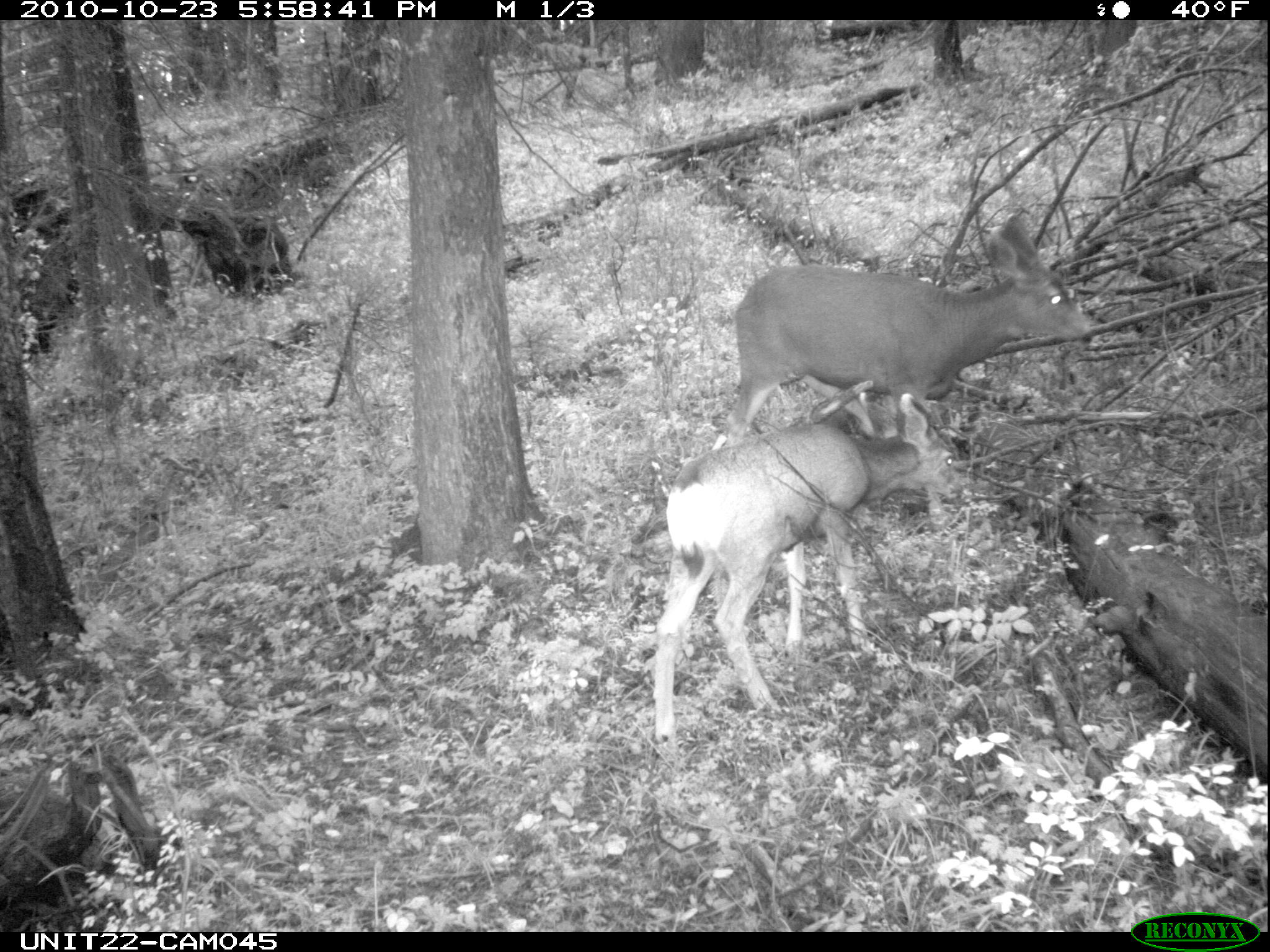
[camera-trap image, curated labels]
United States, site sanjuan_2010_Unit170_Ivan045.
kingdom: Animalia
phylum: Chordata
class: Mammalia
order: Artiodactyla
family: Cervidae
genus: Odocoileus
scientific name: Odocoileus hemionus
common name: mule deer